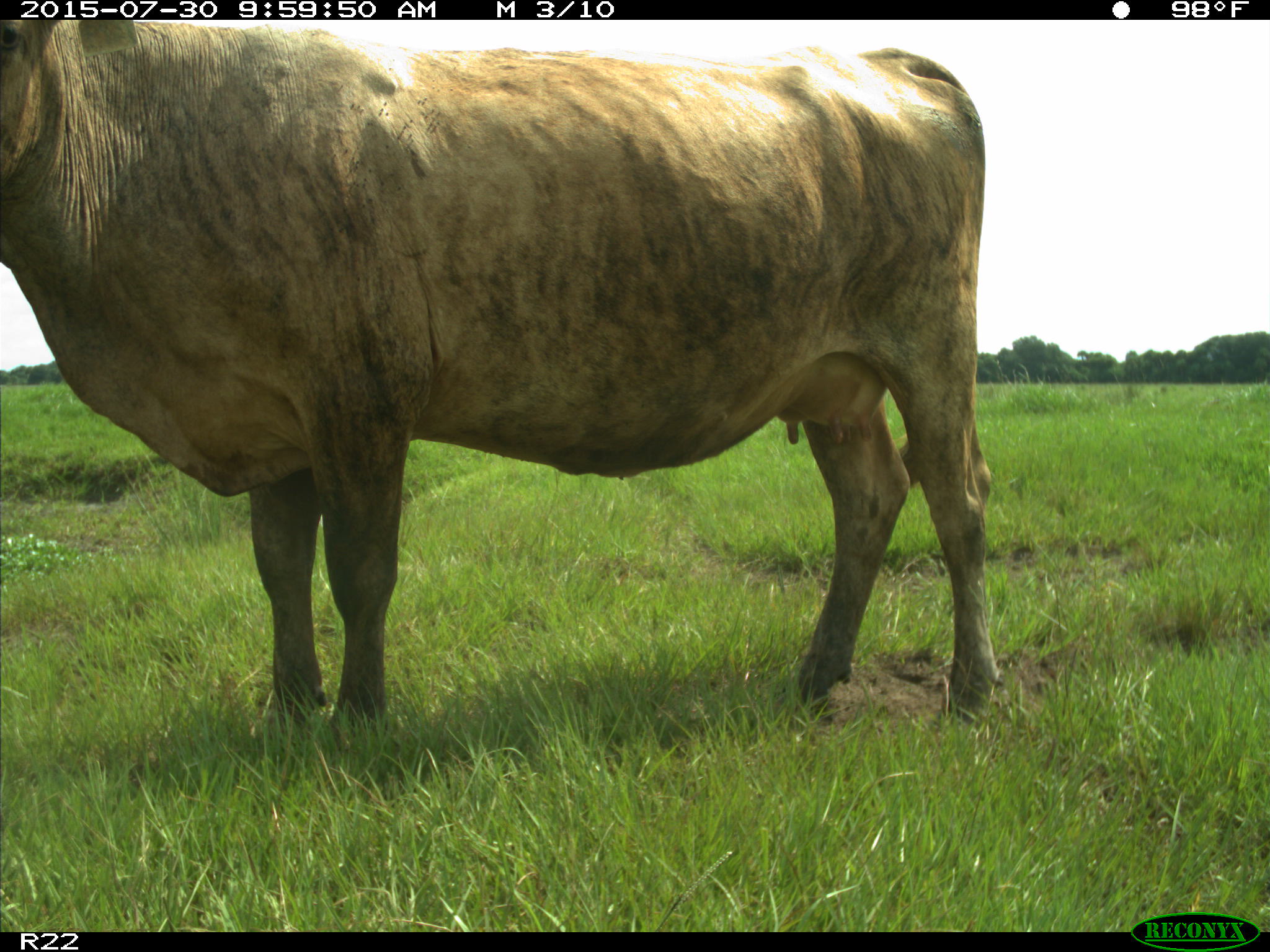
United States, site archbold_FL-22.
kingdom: Animalia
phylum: Chordata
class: Mammalia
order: Artiodactyla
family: Bovidae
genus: Bos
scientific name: Bos taurus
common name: domestic cow